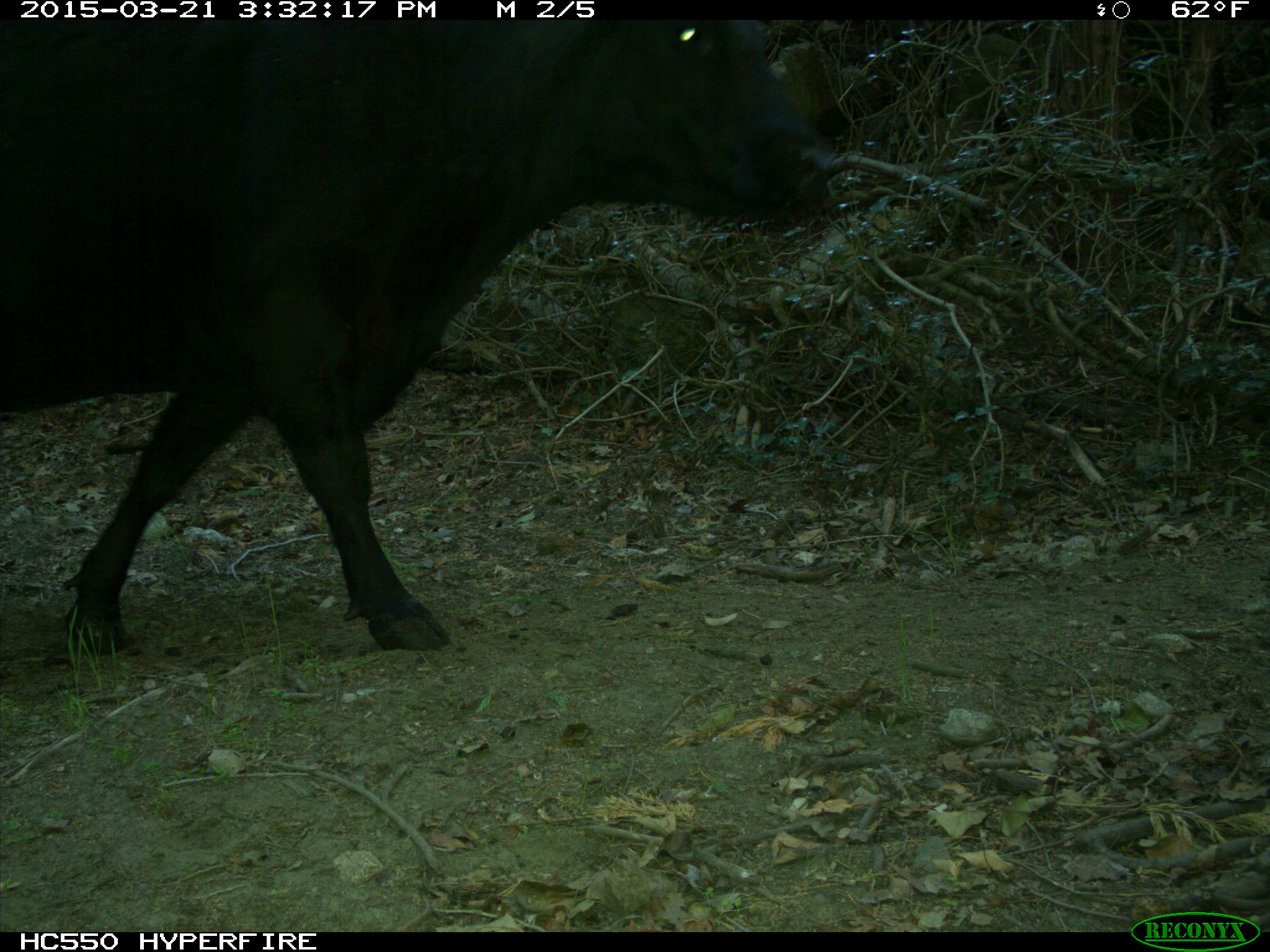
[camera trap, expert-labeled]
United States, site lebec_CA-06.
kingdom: Animalia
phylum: Chordata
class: Mammalia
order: Artiodactyla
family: Bovidae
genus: Bos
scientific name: Bos taurus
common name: domestic cow